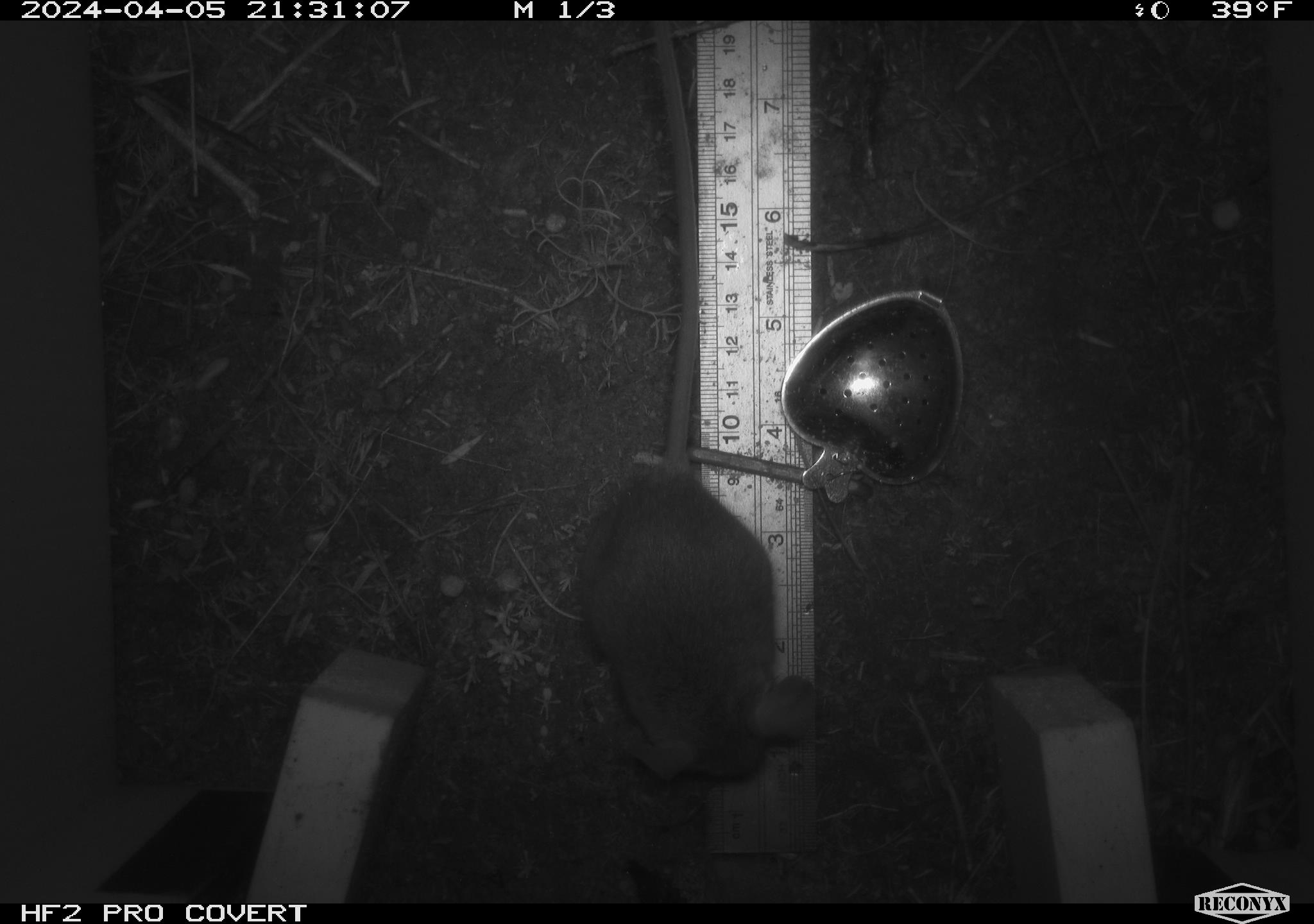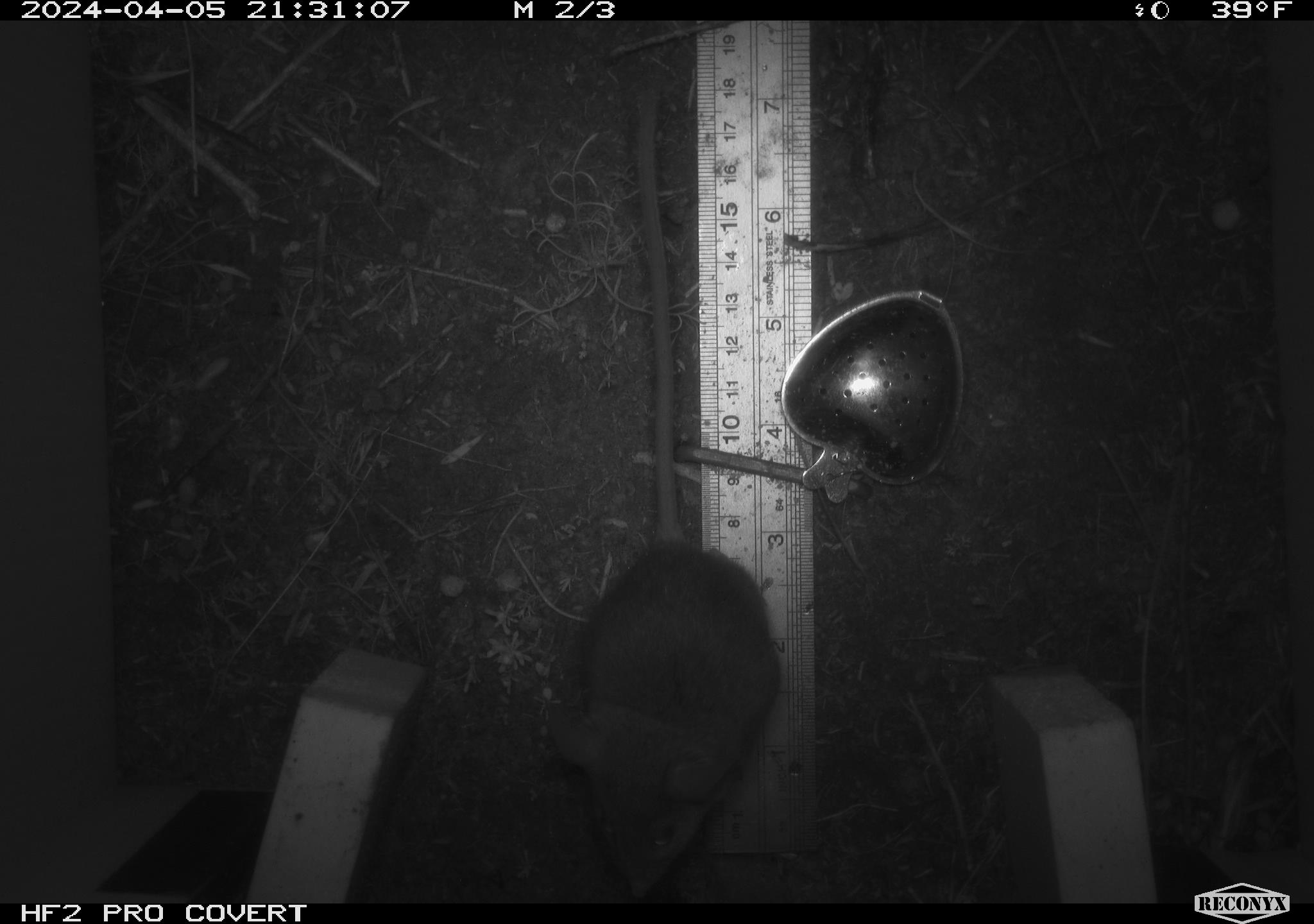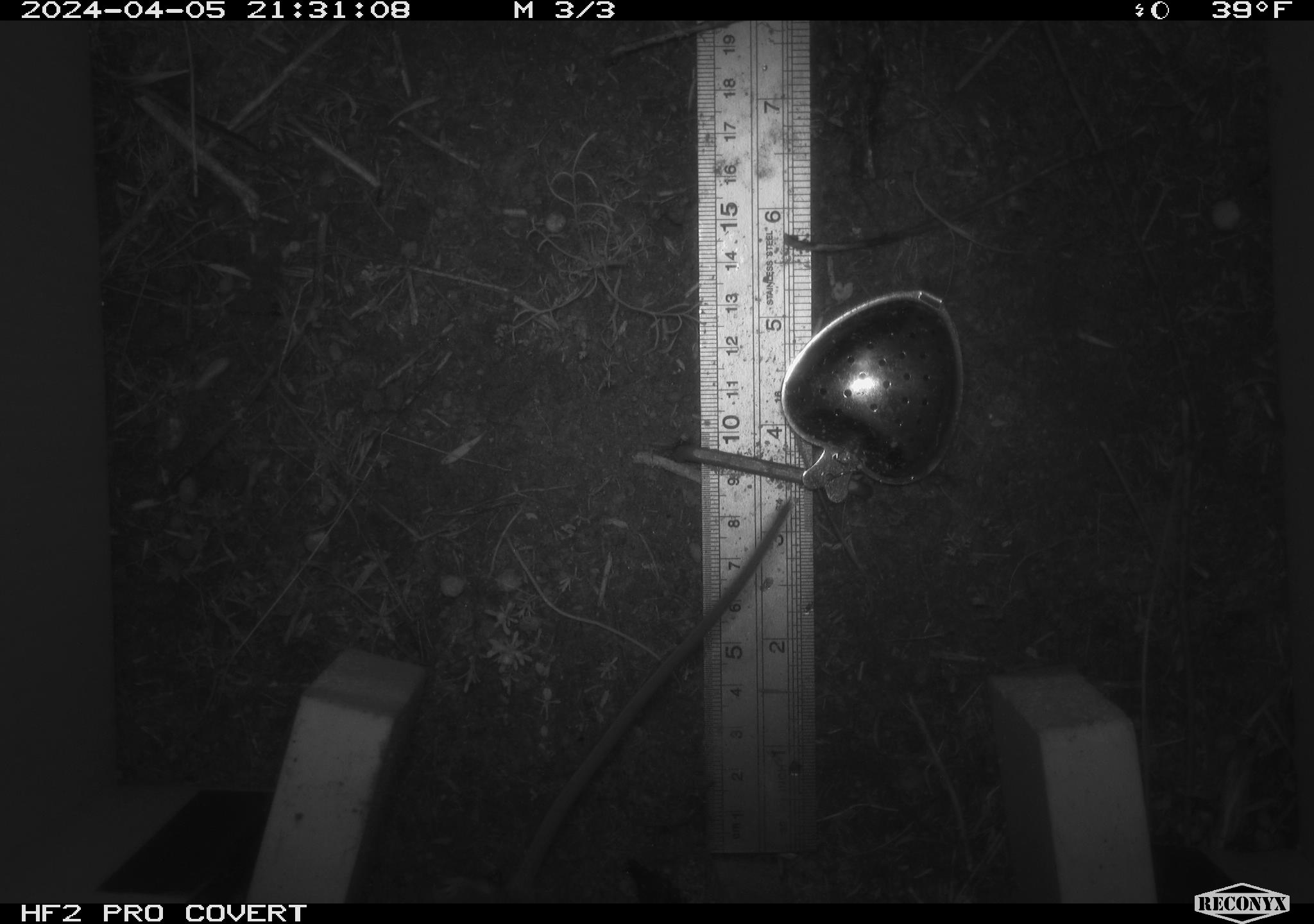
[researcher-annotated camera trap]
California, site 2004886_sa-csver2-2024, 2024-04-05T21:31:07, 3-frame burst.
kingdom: Animalia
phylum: Chordata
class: Mammalia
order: Rodentia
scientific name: Rodentia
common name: rodent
Rodent (Rodentia).